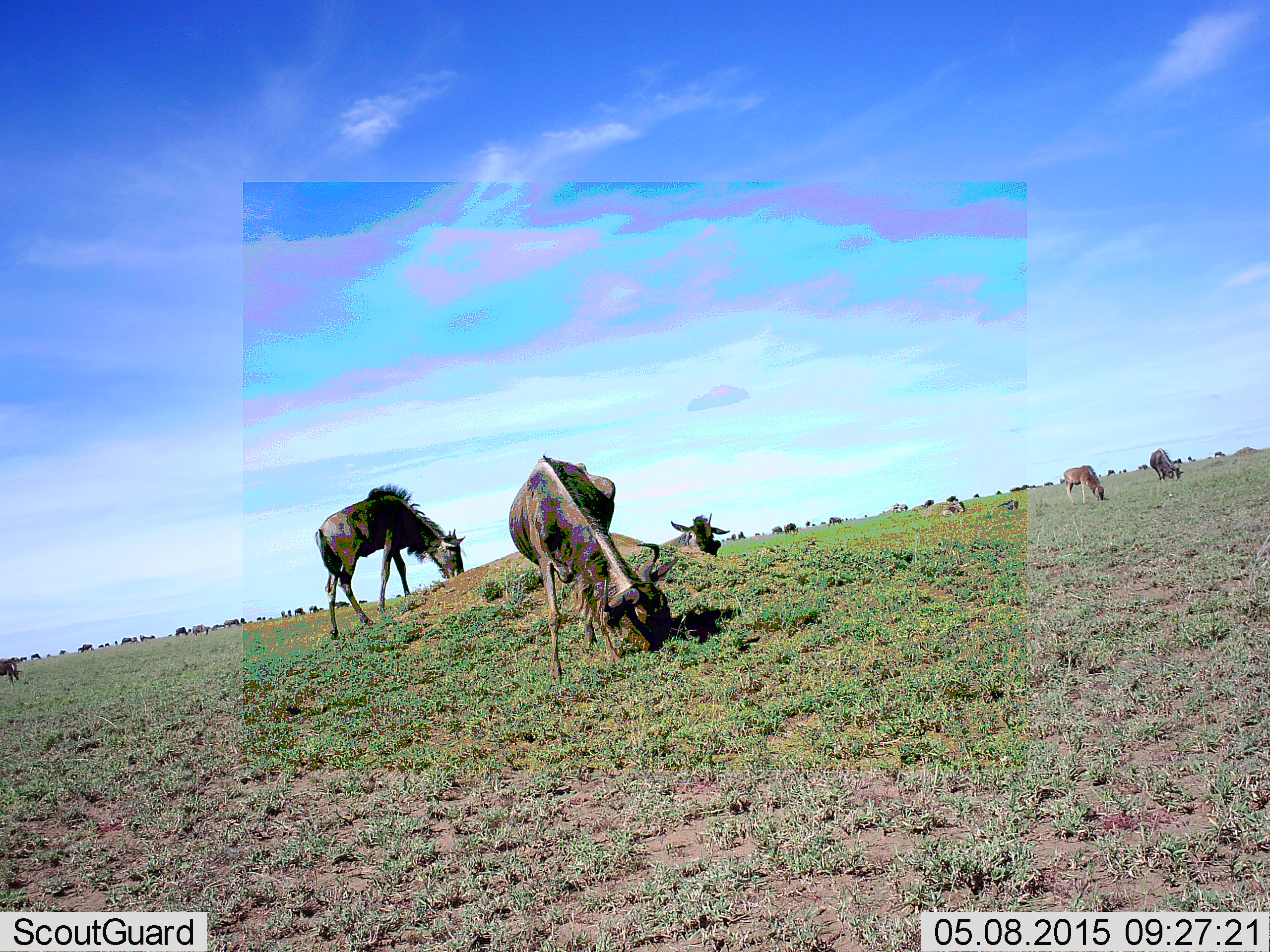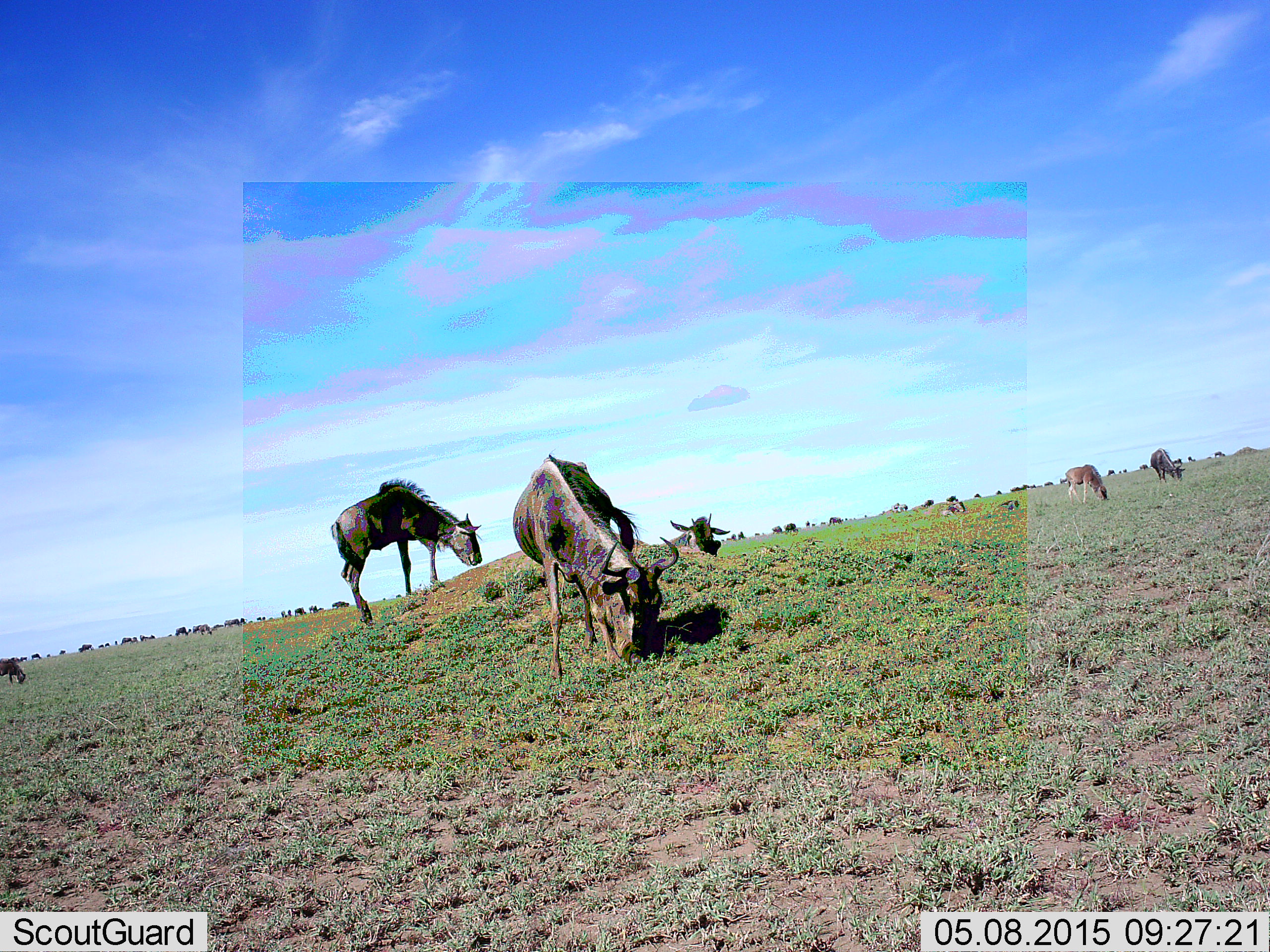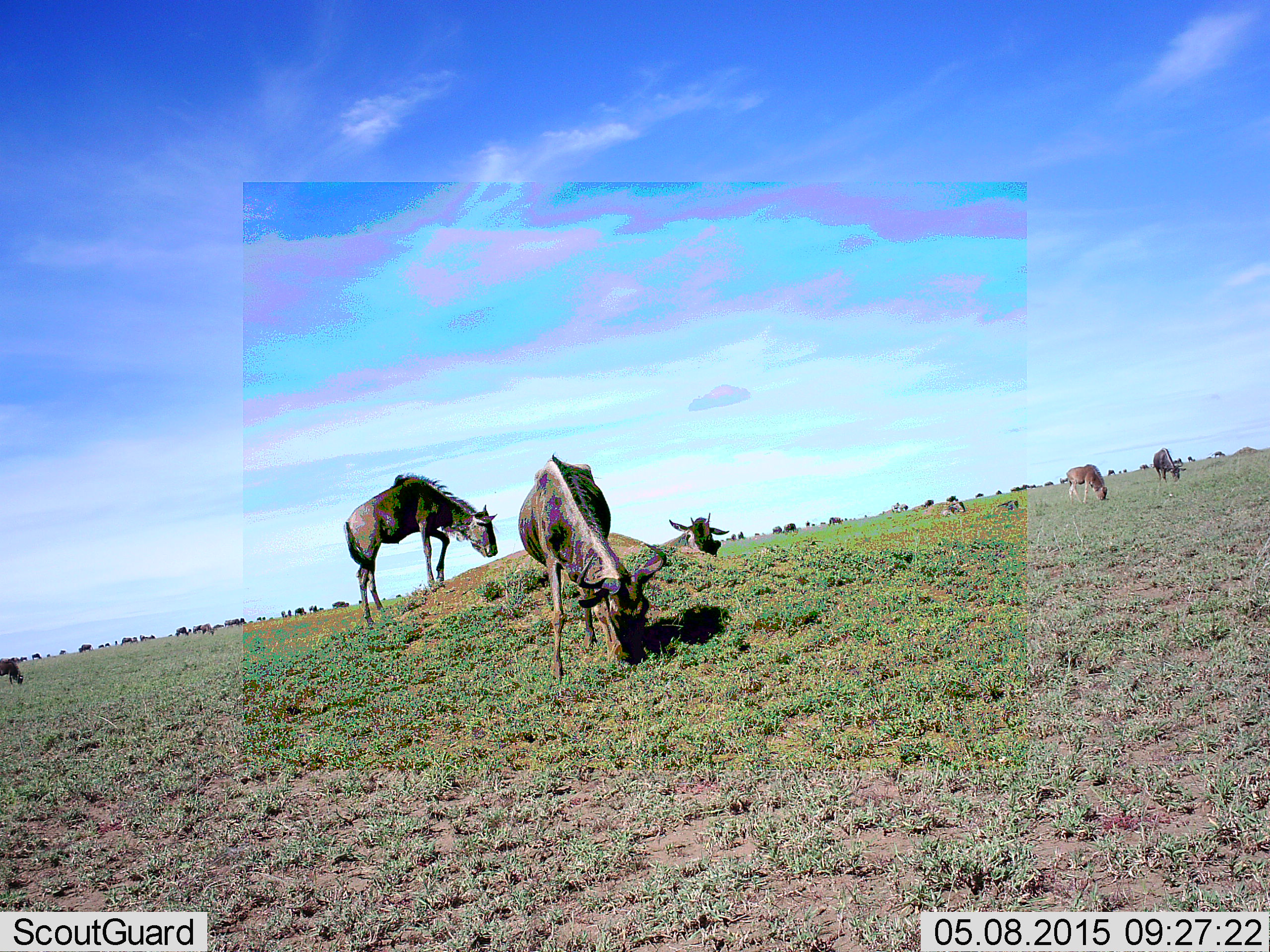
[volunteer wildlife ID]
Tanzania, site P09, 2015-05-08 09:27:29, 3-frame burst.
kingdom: Animalia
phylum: Chordata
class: Mammalia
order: Artiodactyla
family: Bovidae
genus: Connochaetes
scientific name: Connochaetes taurinus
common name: blue wildebeest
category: wildebeest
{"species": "wildebeest (blue wildebeest) (Connochaetes taurinus)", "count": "11-50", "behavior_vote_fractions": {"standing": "0%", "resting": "11%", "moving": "11%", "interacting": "0%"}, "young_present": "11%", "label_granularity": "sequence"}